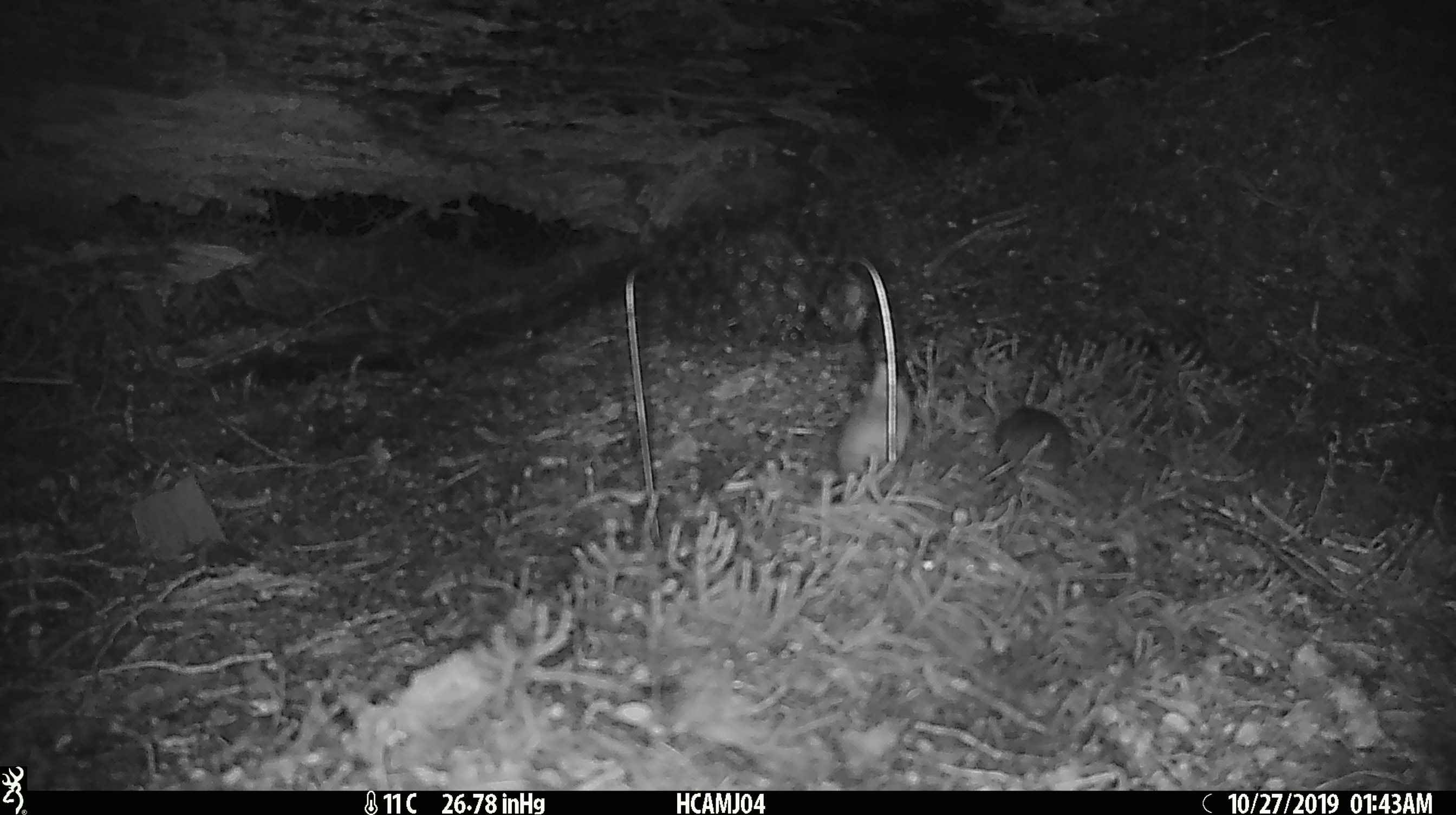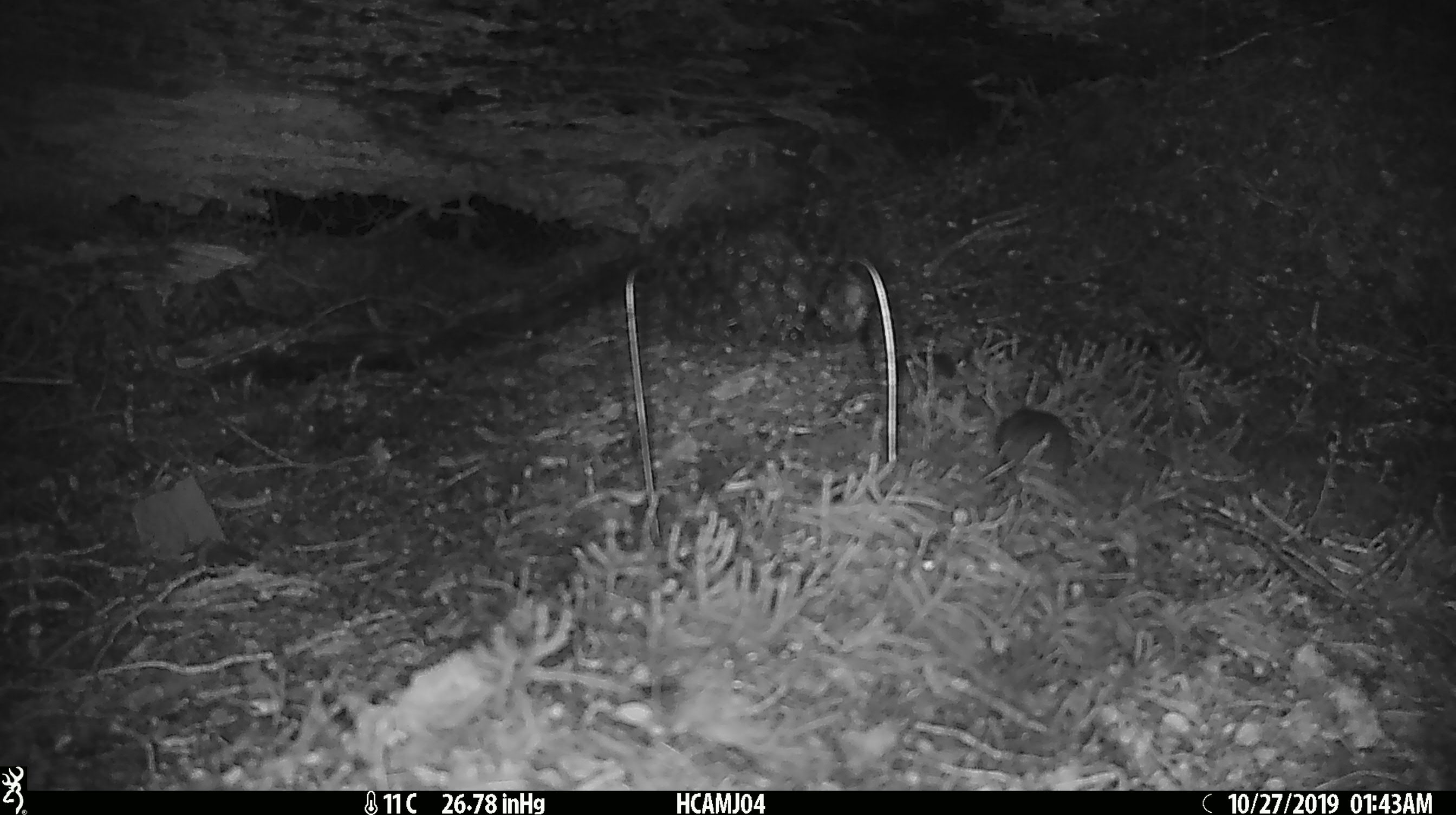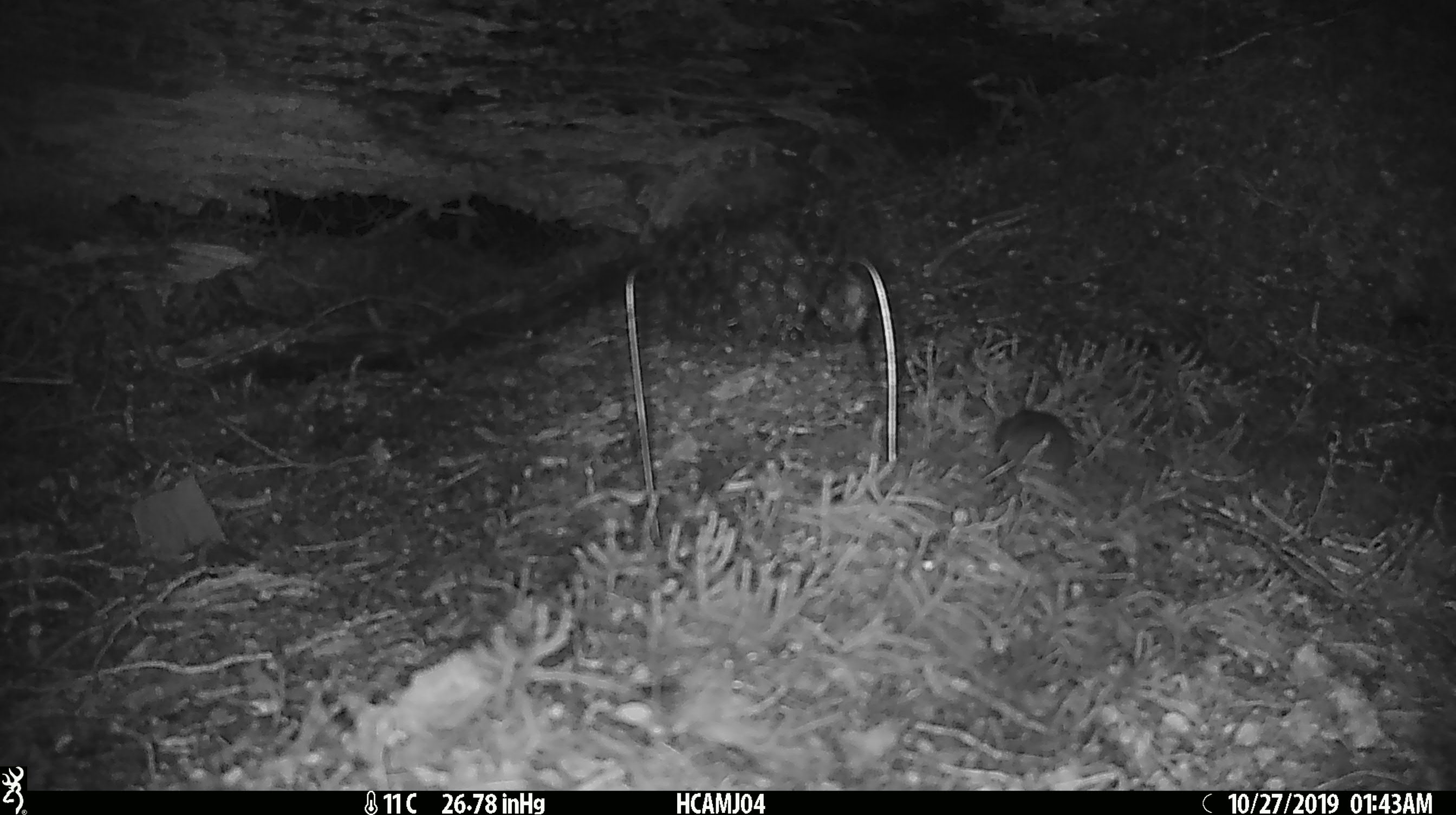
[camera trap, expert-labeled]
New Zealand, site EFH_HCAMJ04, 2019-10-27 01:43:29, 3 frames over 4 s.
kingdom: Animalia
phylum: Chordata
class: Mammalia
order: Rodentia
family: Muridae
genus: Mus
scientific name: Mus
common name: mouse